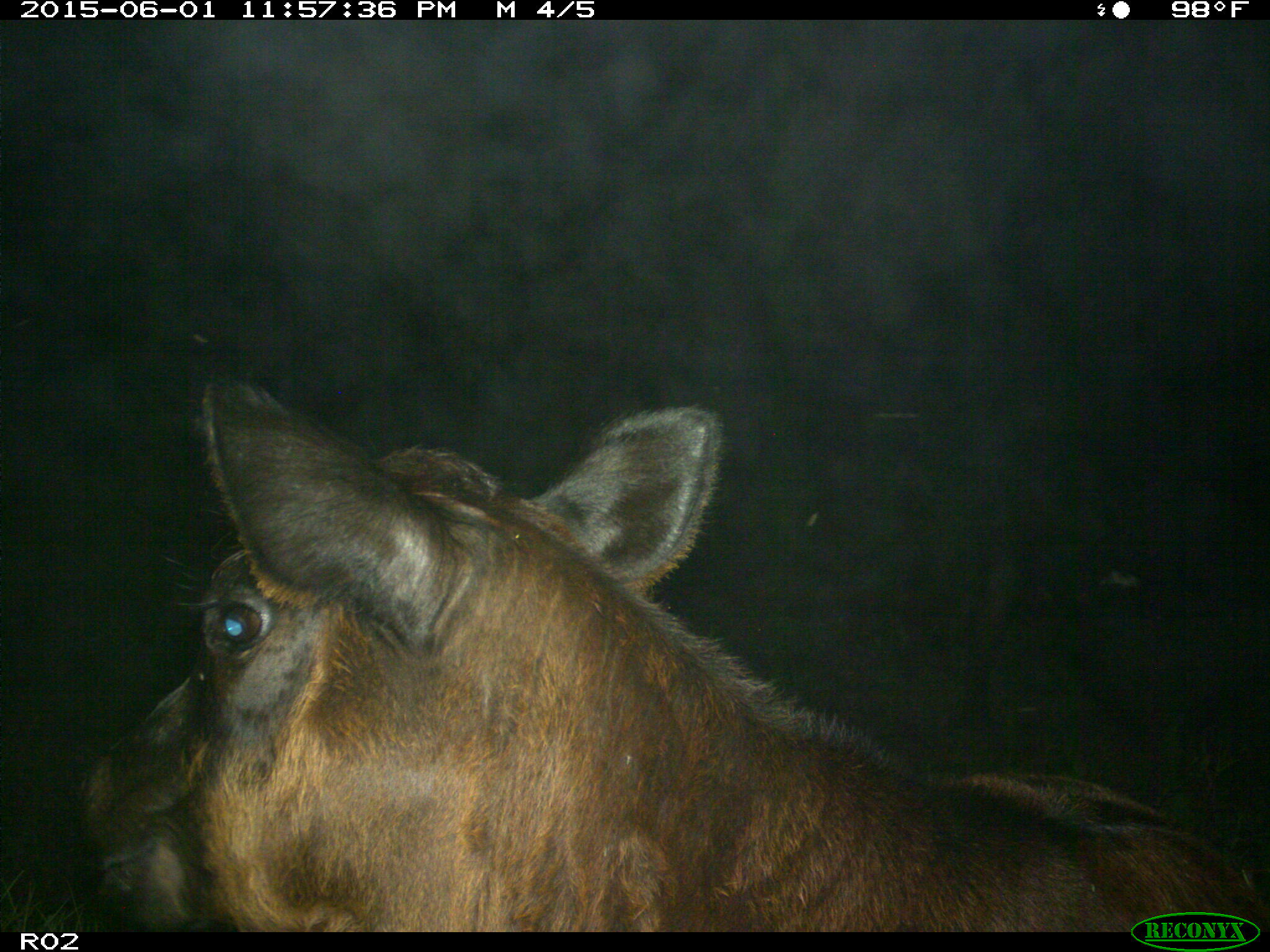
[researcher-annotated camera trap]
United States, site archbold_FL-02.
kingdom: Animalia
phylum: Chordata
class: Mammalia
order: Artiodactyla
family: Bovidae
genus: Bos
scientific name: Bos taurus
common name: domestic cow